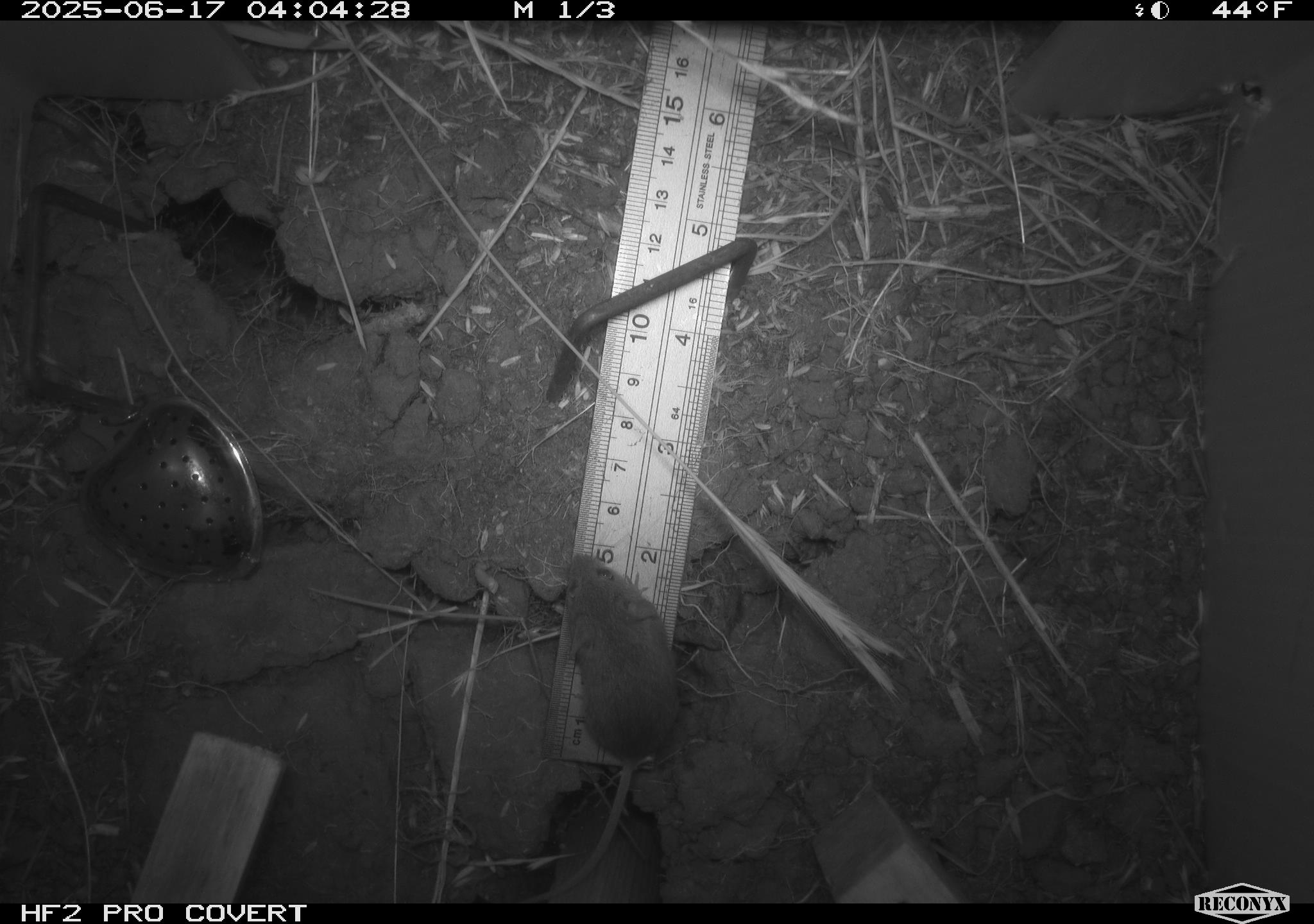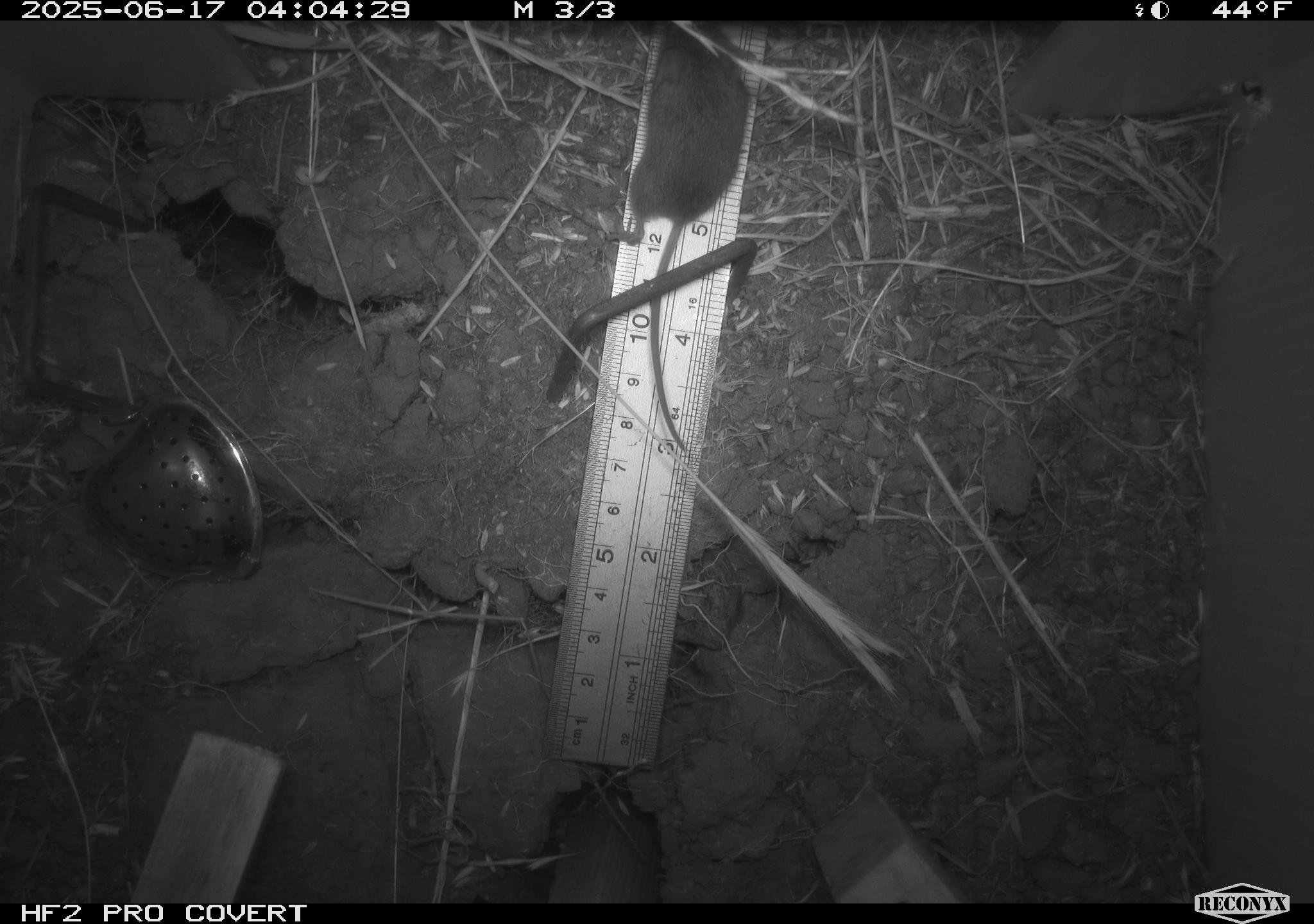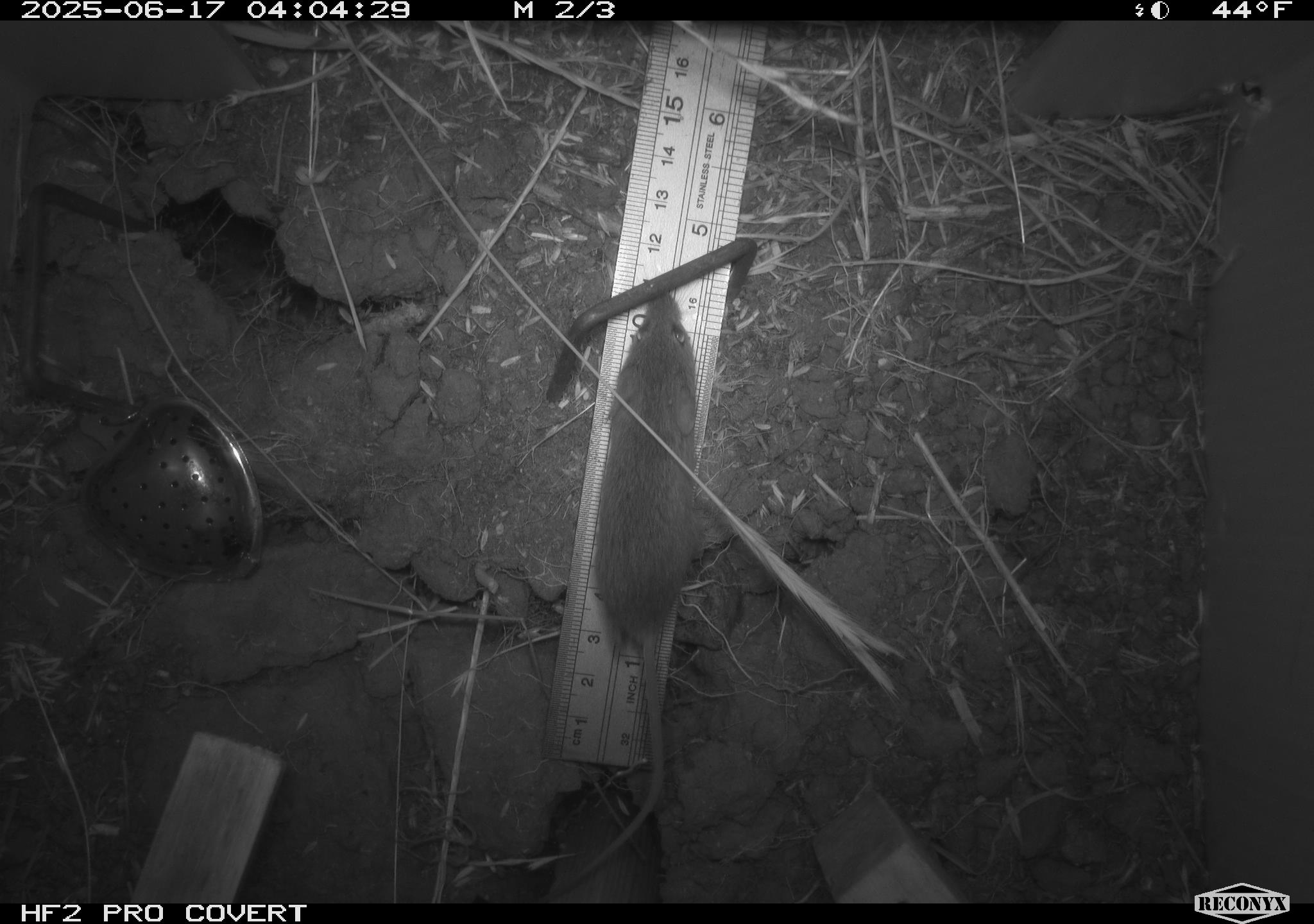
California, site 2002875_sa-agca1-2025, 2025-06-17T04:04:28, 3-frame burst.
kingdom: Animalia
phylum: Chordata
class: Mammalia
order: Rodentia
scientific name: Rodentia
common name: mouse species